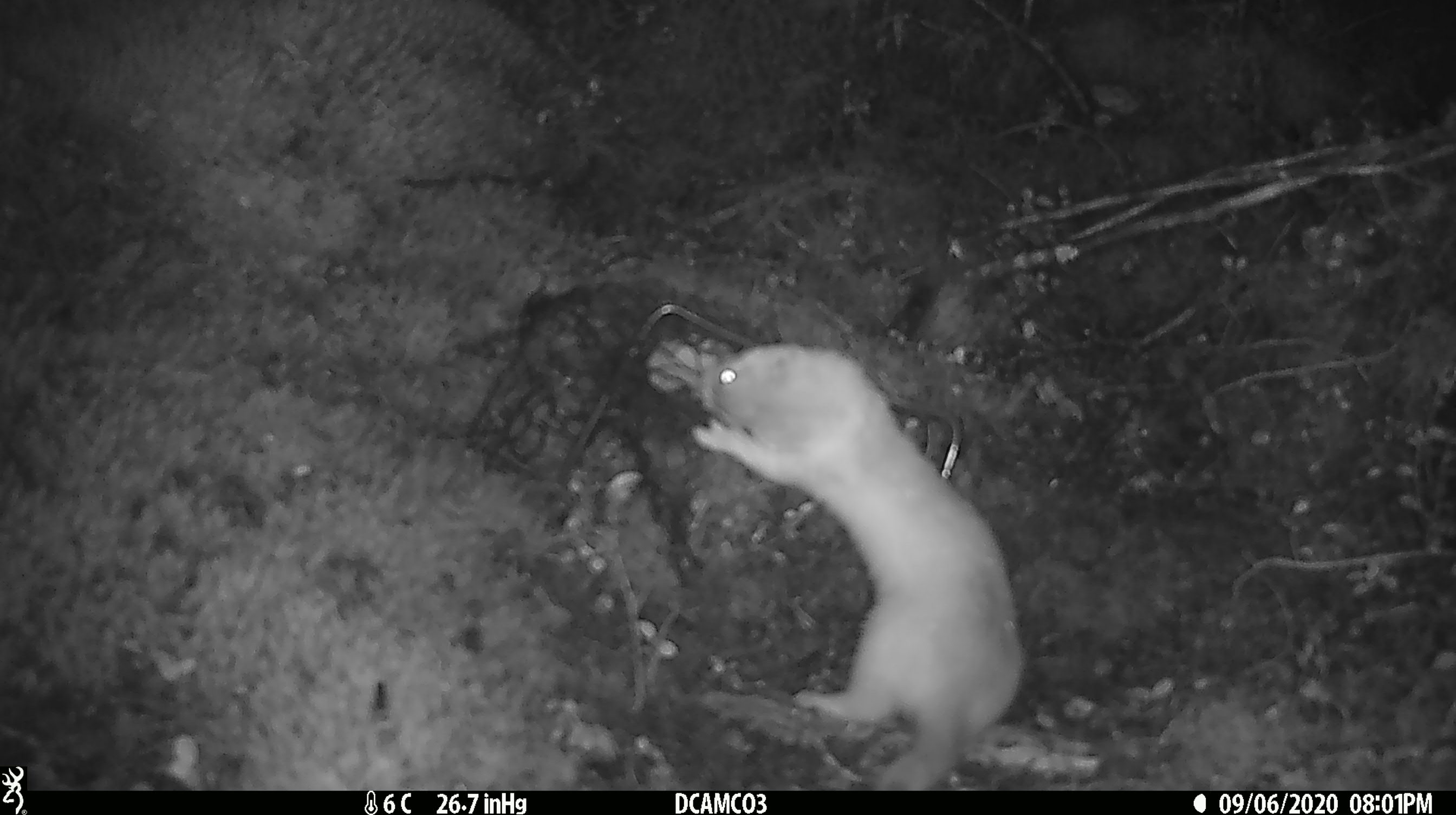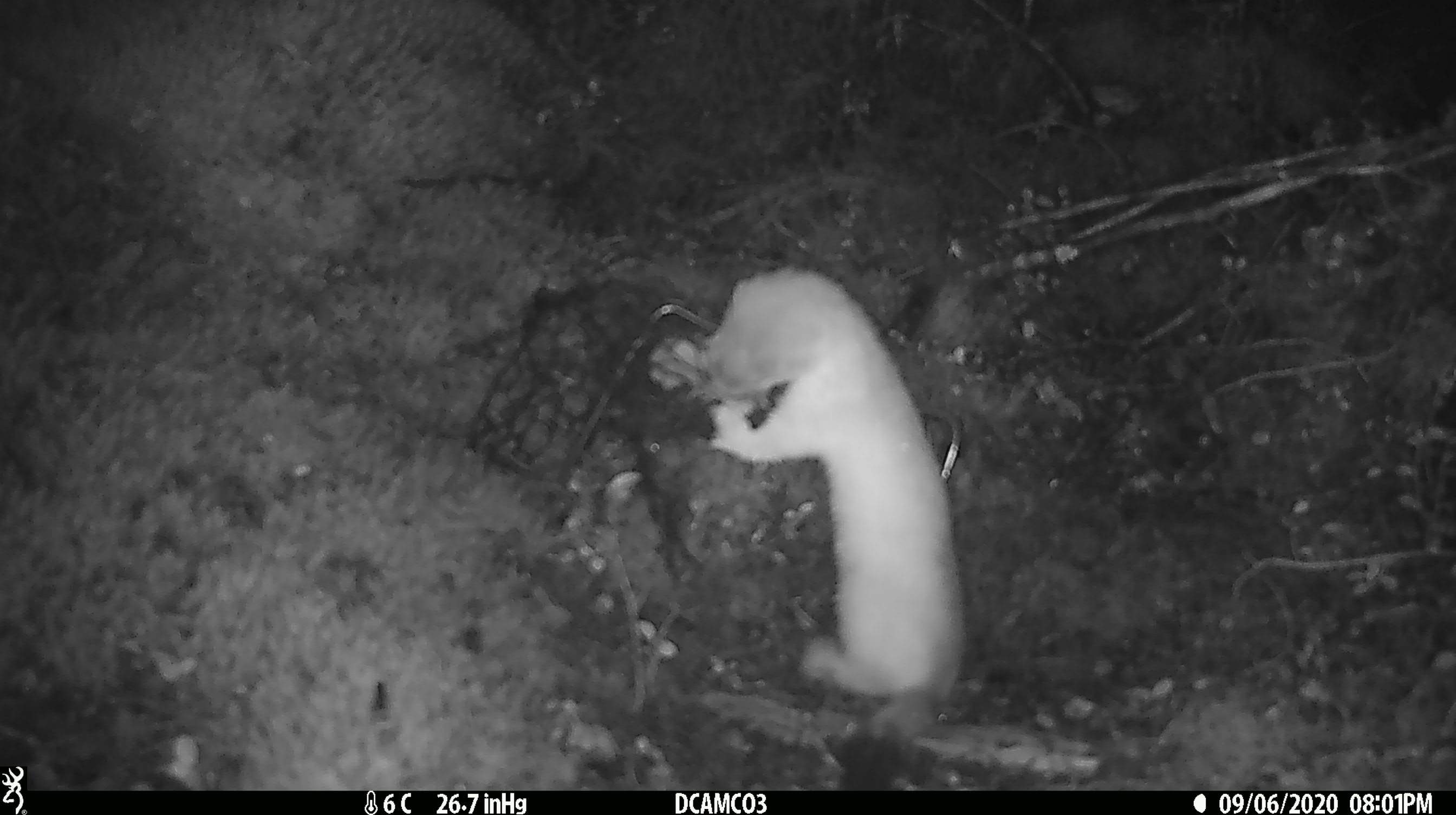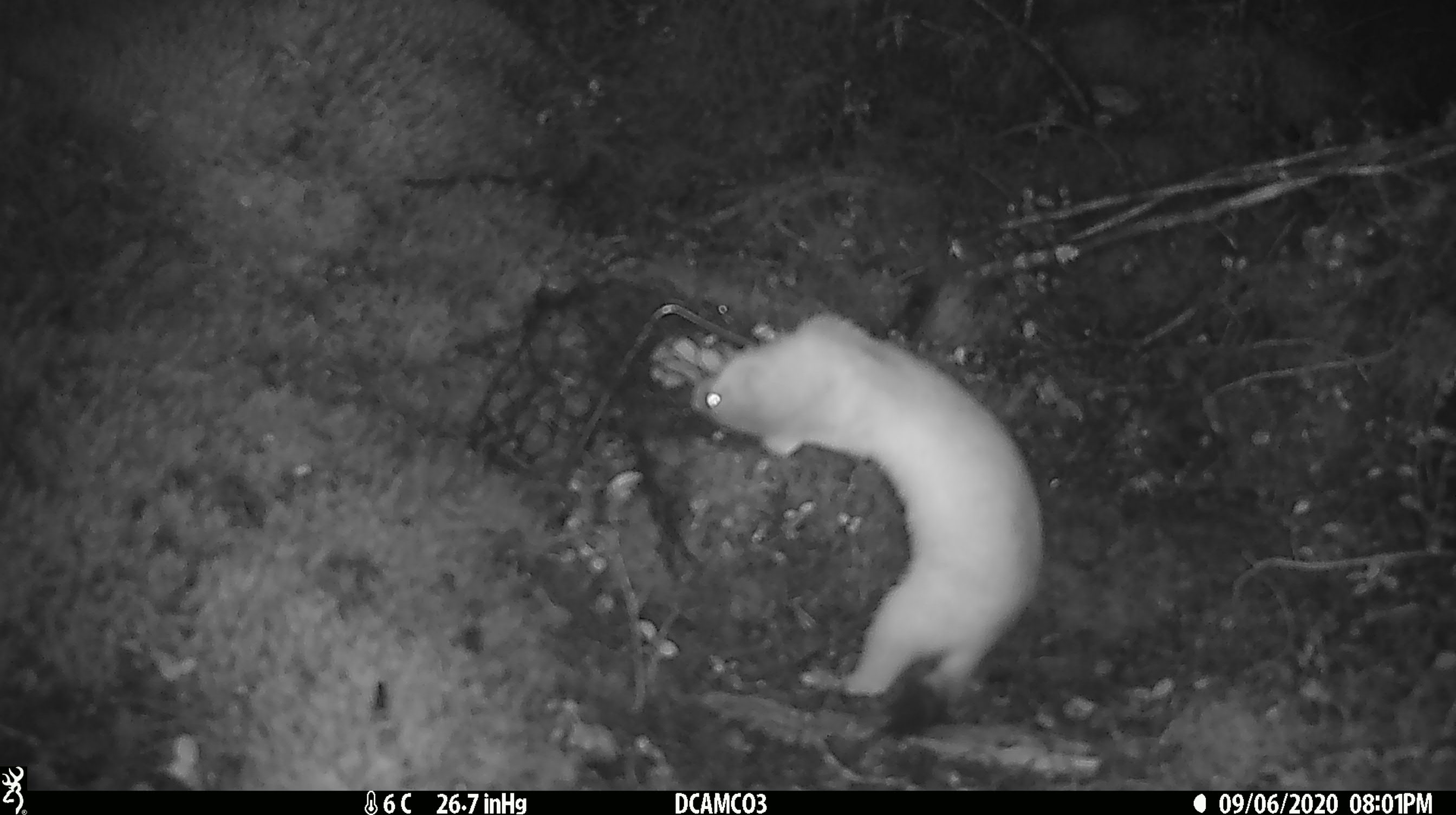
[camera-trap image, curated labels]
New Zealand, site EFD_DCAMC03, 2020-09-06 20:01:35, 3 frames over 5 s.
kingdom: Animalia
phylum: Chordata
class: Mammalia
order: Carnivora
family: Mustelidae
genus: Mustela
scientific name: Mustela erminea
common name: stoat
Stoat (Mustela erminea).